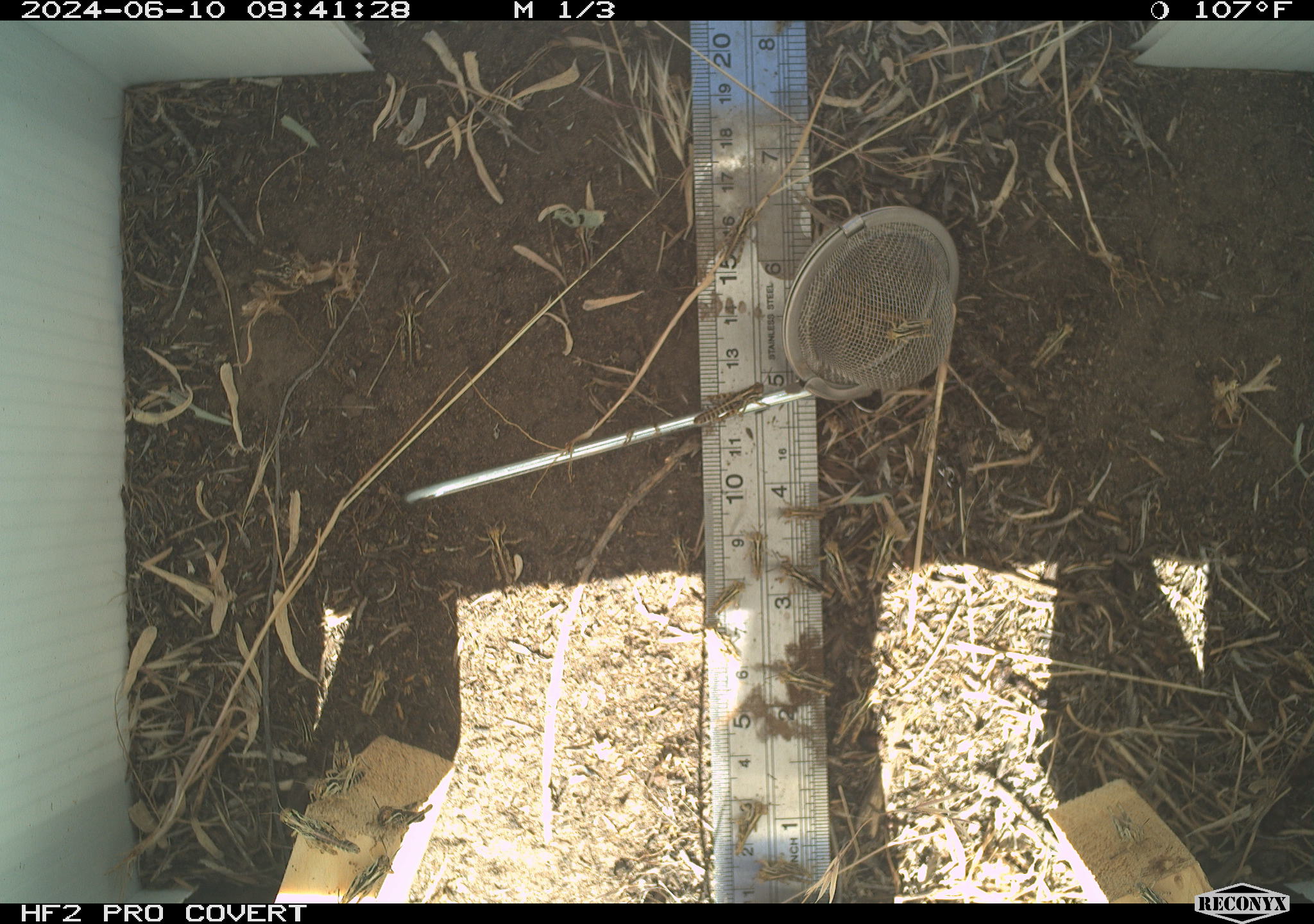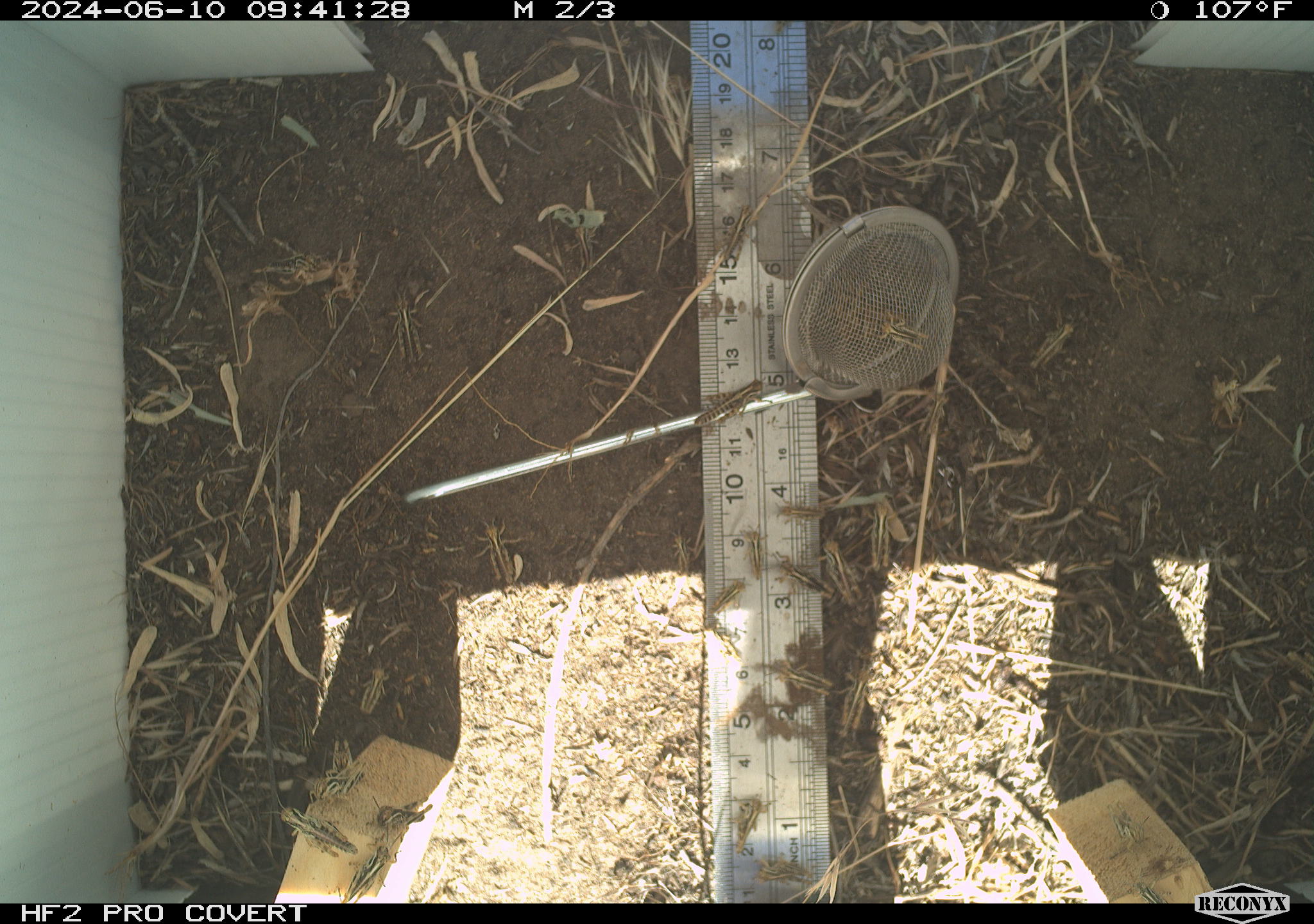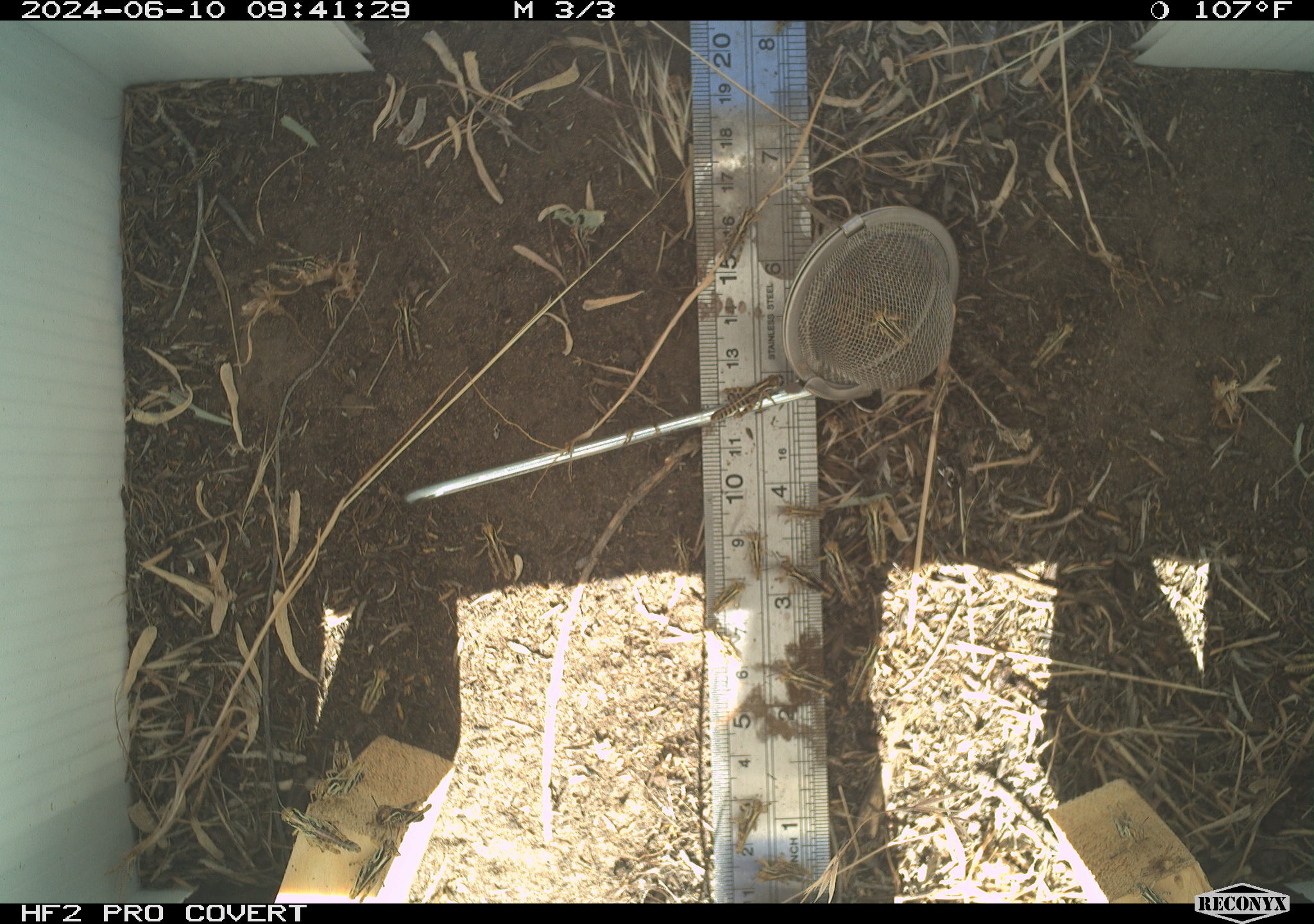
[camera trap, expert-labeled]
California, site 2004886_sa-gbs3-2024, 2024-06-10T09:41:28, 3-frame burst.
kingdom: Animalia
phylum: Arthropoda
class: Insecta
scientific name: Insecta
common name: insect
Insect (Insecta).